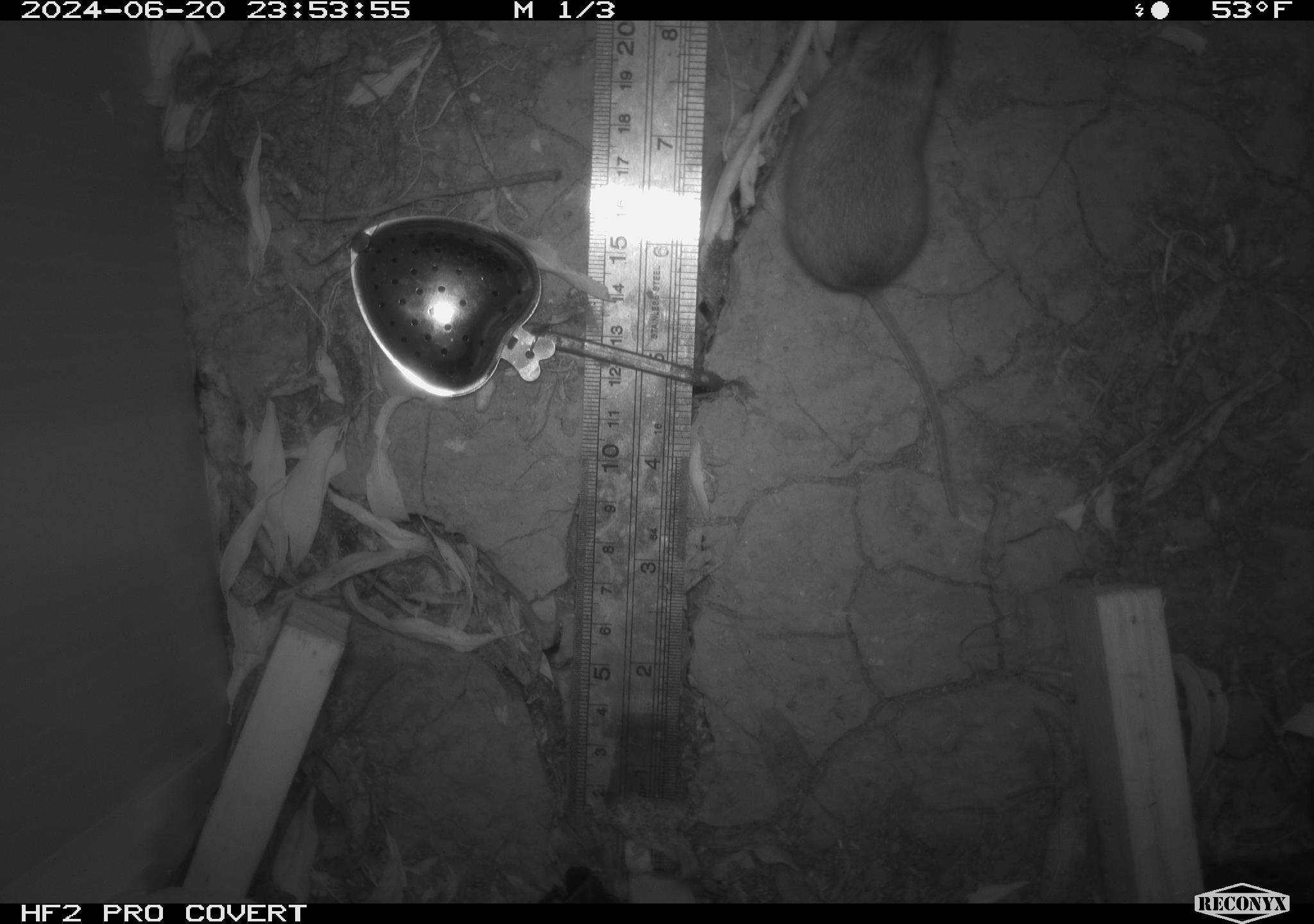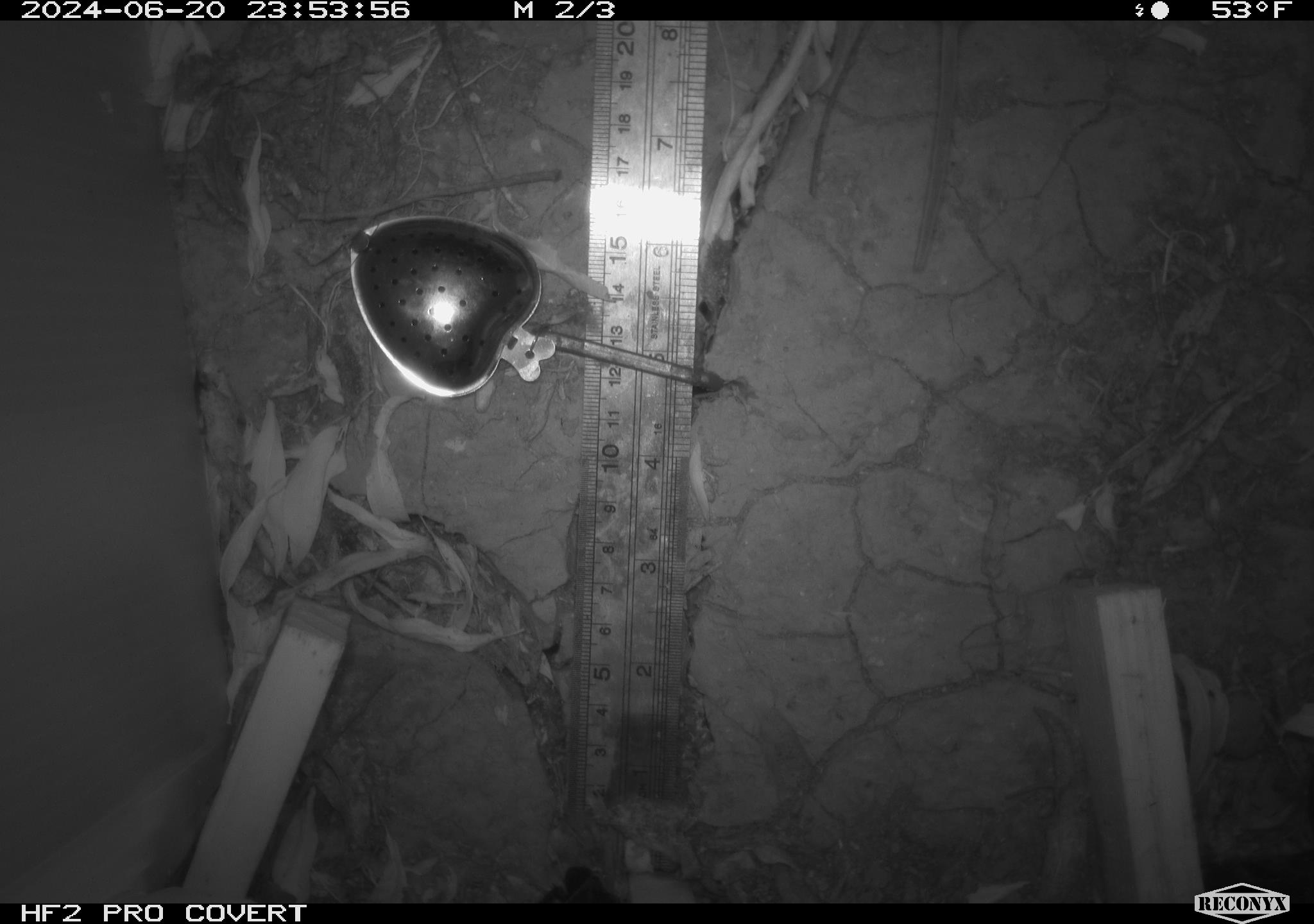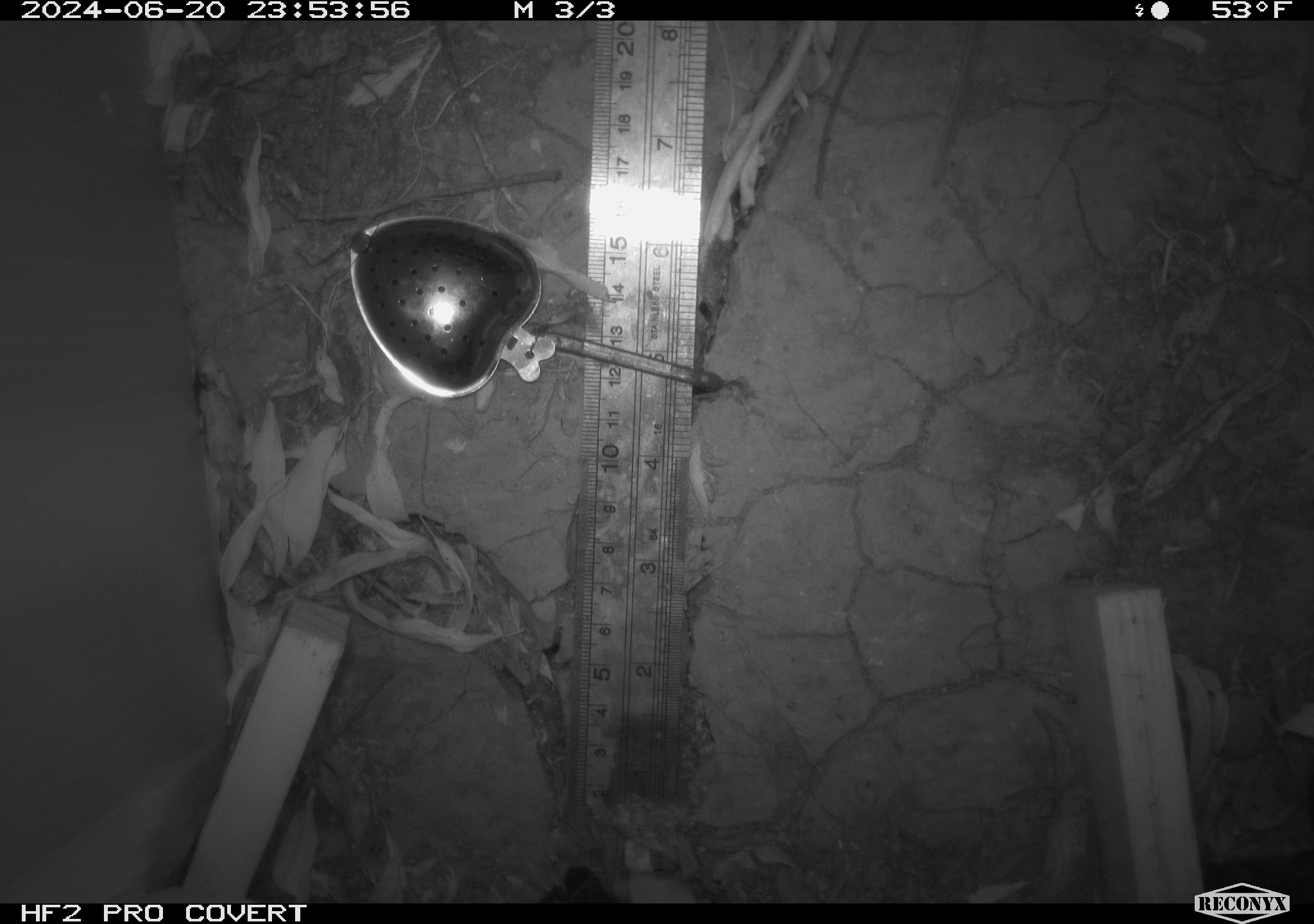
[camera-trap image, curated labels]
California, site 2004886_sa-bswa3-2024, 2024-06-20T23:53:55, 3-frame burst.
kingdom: Animalia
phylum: Chordata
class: Mammalia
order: Rodentia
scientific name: Rodentia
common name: mouse species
Mouse species (Rodentia).